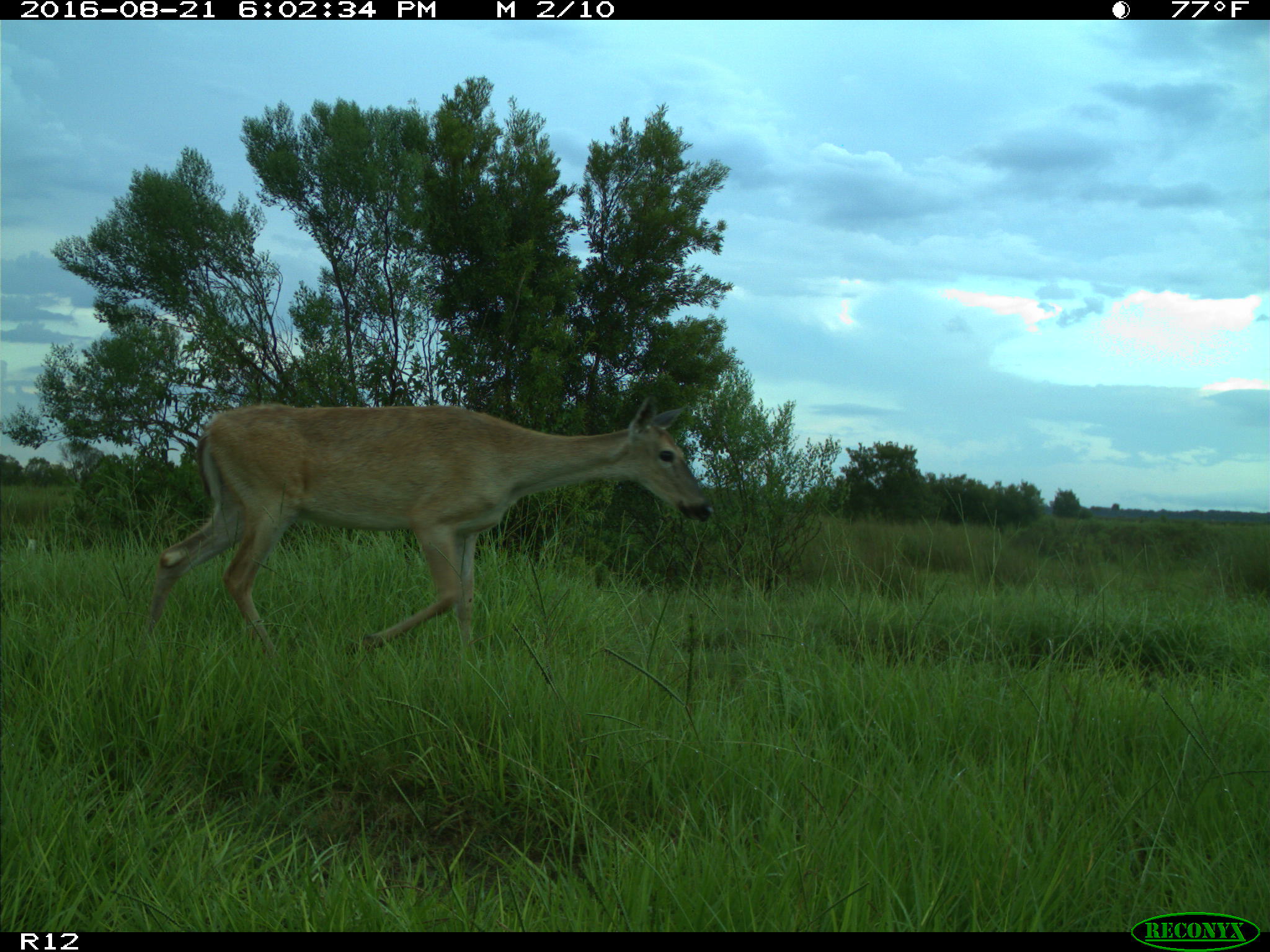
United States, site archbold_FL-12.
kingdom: Animalia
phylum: Chordata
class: Mammalia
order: Artiodactyla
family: Cervidae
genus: Odocoileus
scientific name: Odocoileus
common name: deer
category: unidentified deer